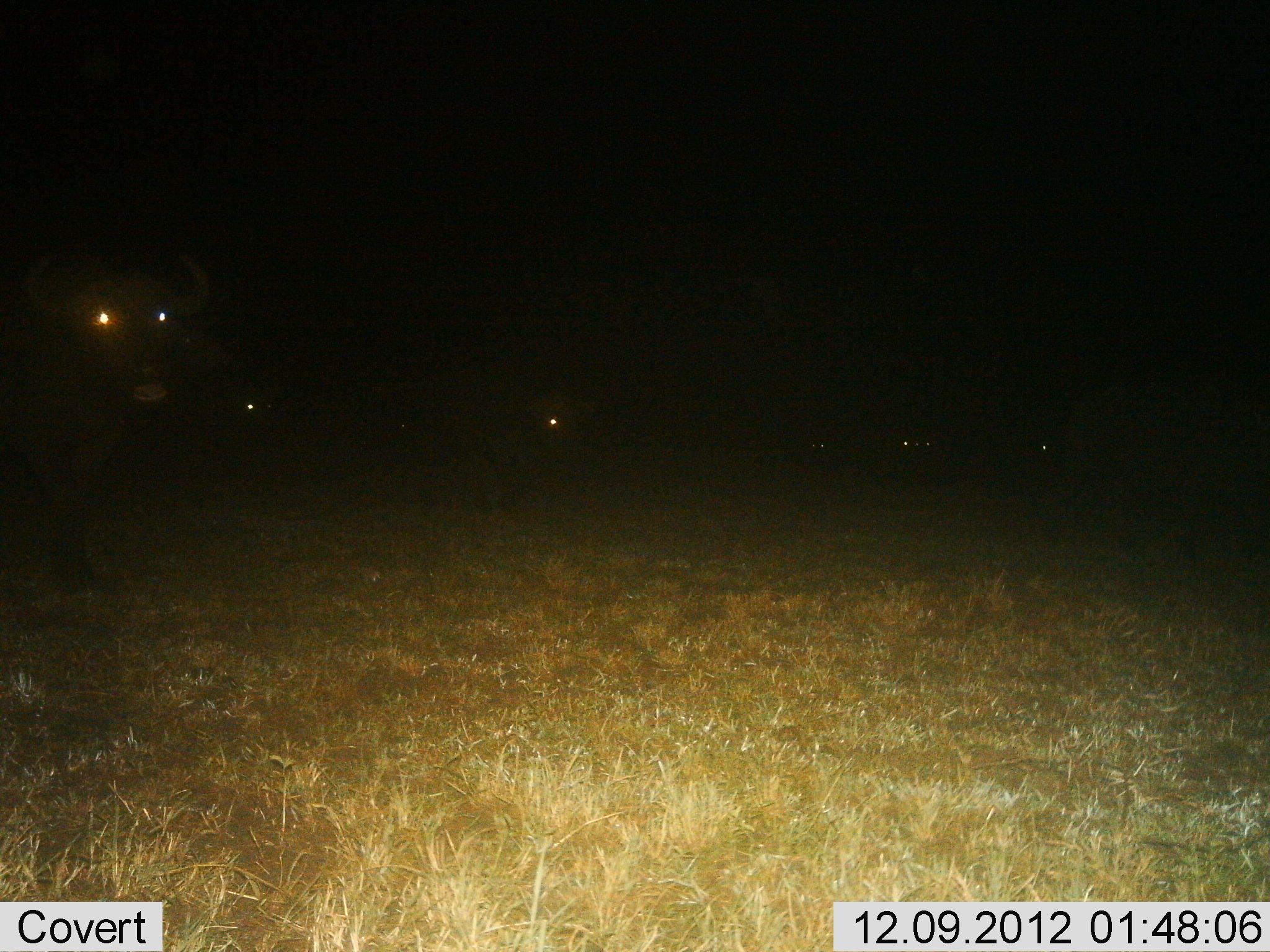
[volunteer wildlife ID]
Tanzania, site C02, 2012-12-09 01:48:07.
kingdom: Animalia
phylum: Chordata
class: Mammalia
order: Artiodactyla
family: Bovidae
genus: Syncerus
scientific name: Syncerus caffer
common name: cape buffalo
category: buffalo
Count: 6.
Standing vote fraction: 77%.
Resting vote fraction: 3%.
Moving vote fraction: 26%.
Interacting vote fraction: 0%.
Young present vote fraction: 0%.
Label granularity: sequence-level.